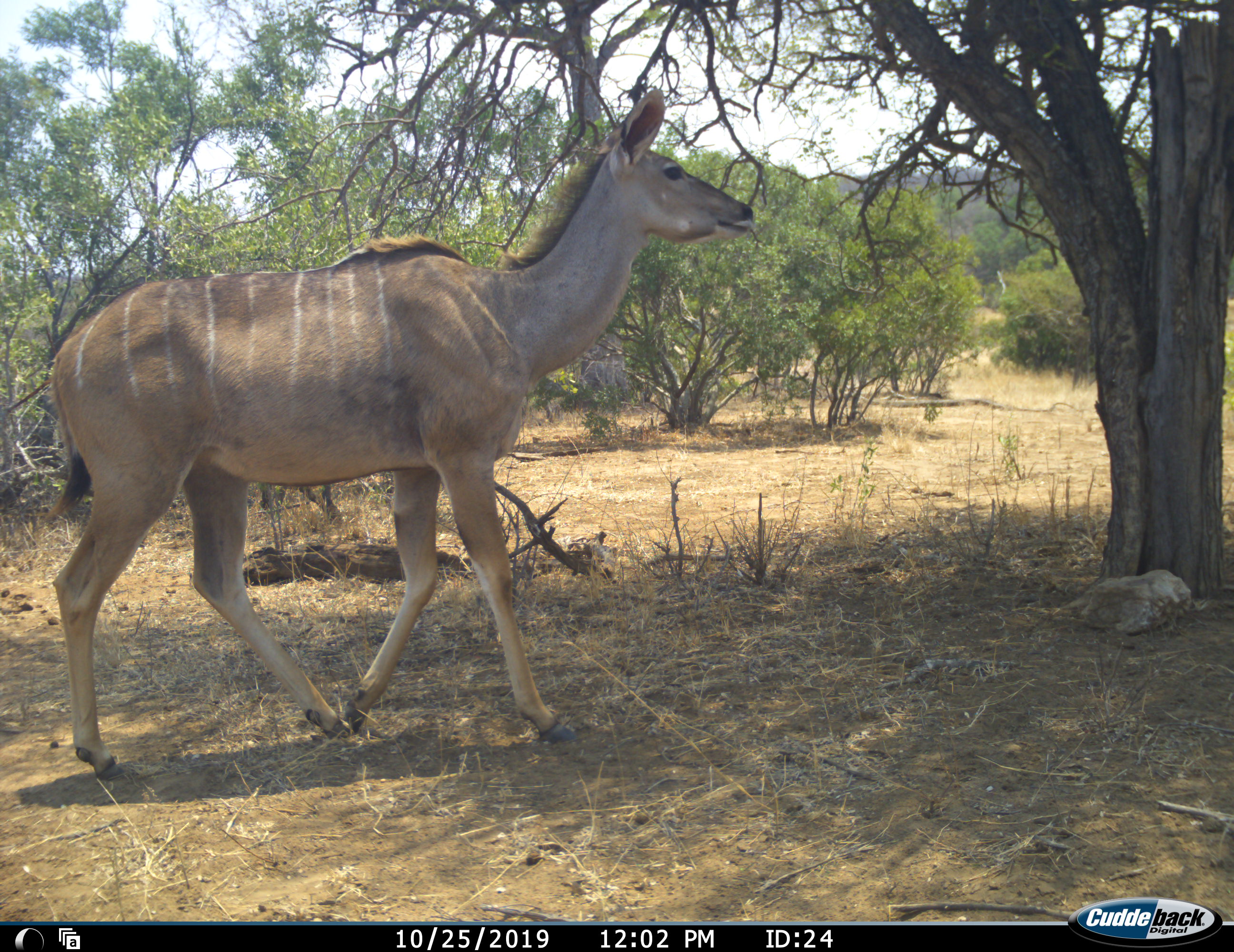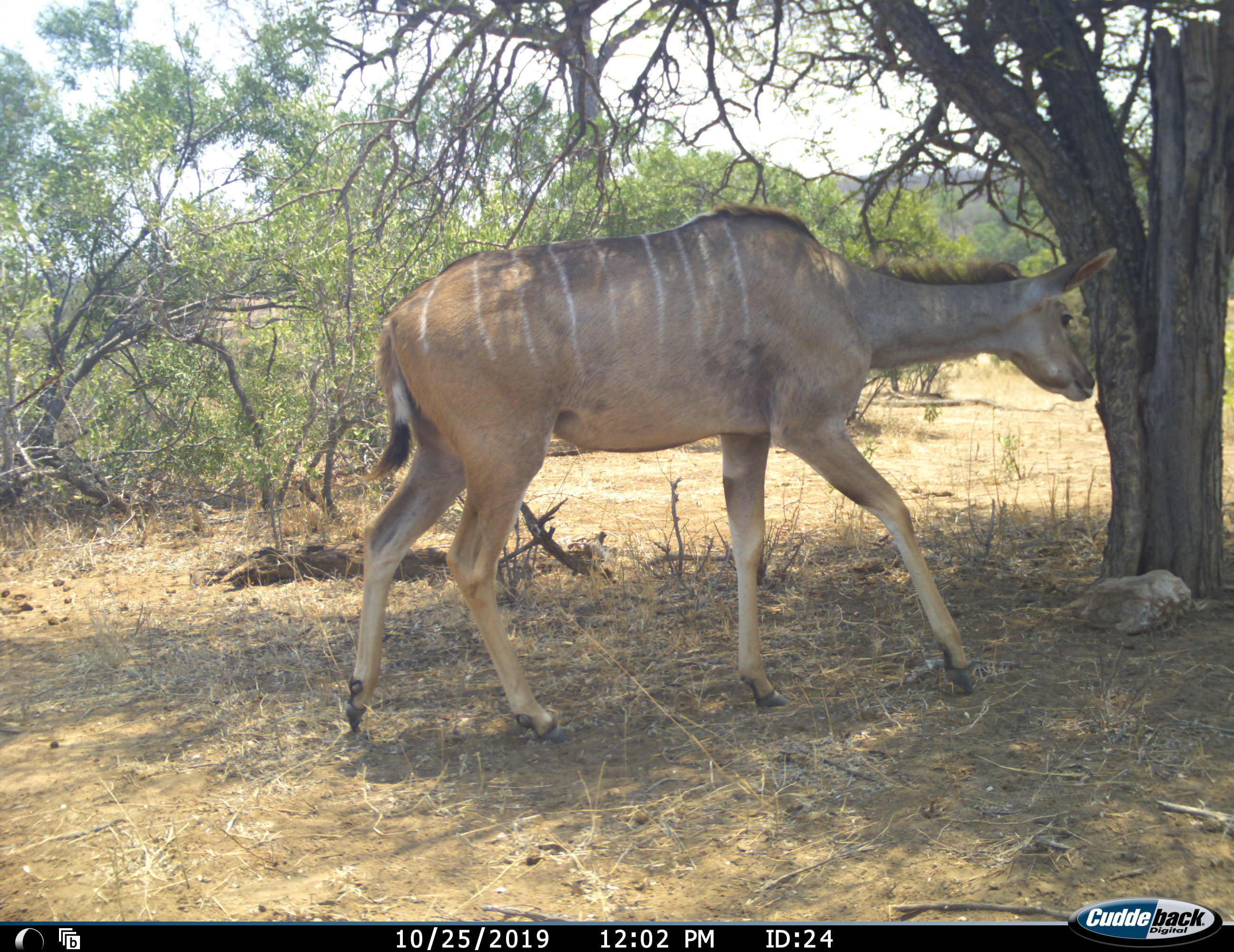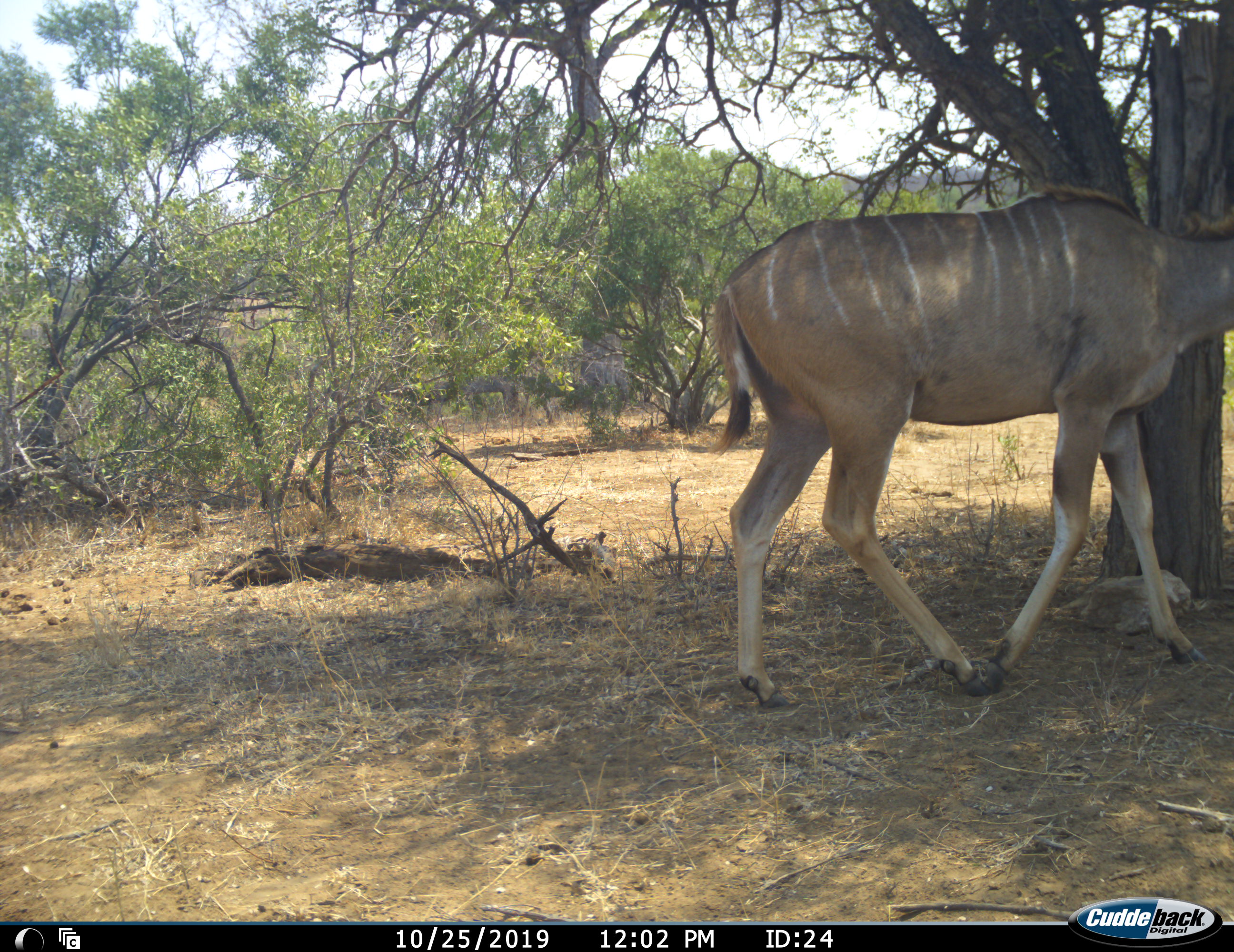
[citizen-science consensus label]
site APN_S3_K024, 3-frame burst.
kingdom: Animalia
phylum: Chordata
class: Mammalia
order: Artiodactyla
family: Bovidae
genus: Tragelaphus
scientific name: Tragelaphus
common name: kudu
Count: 1.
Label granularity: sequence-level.